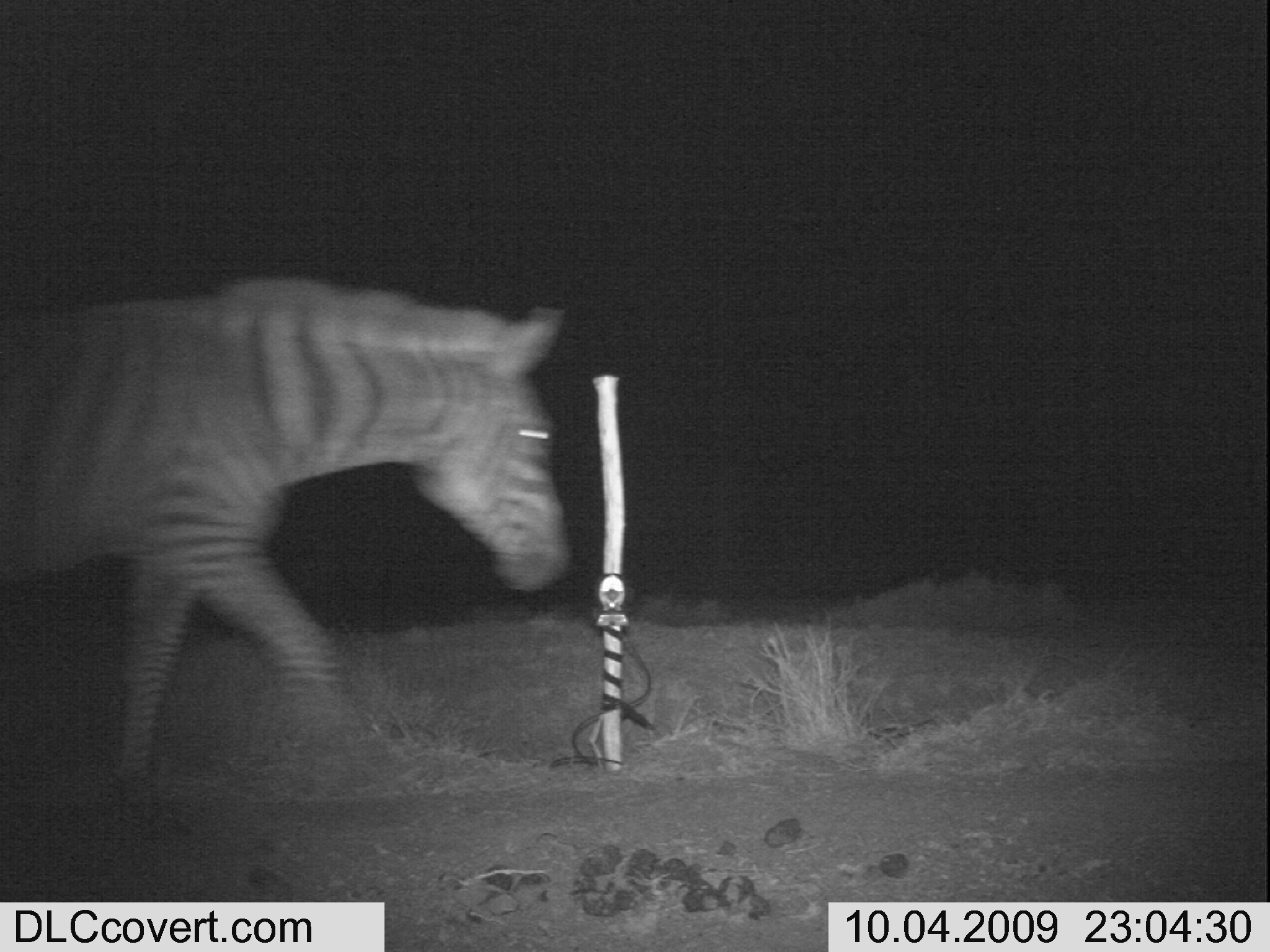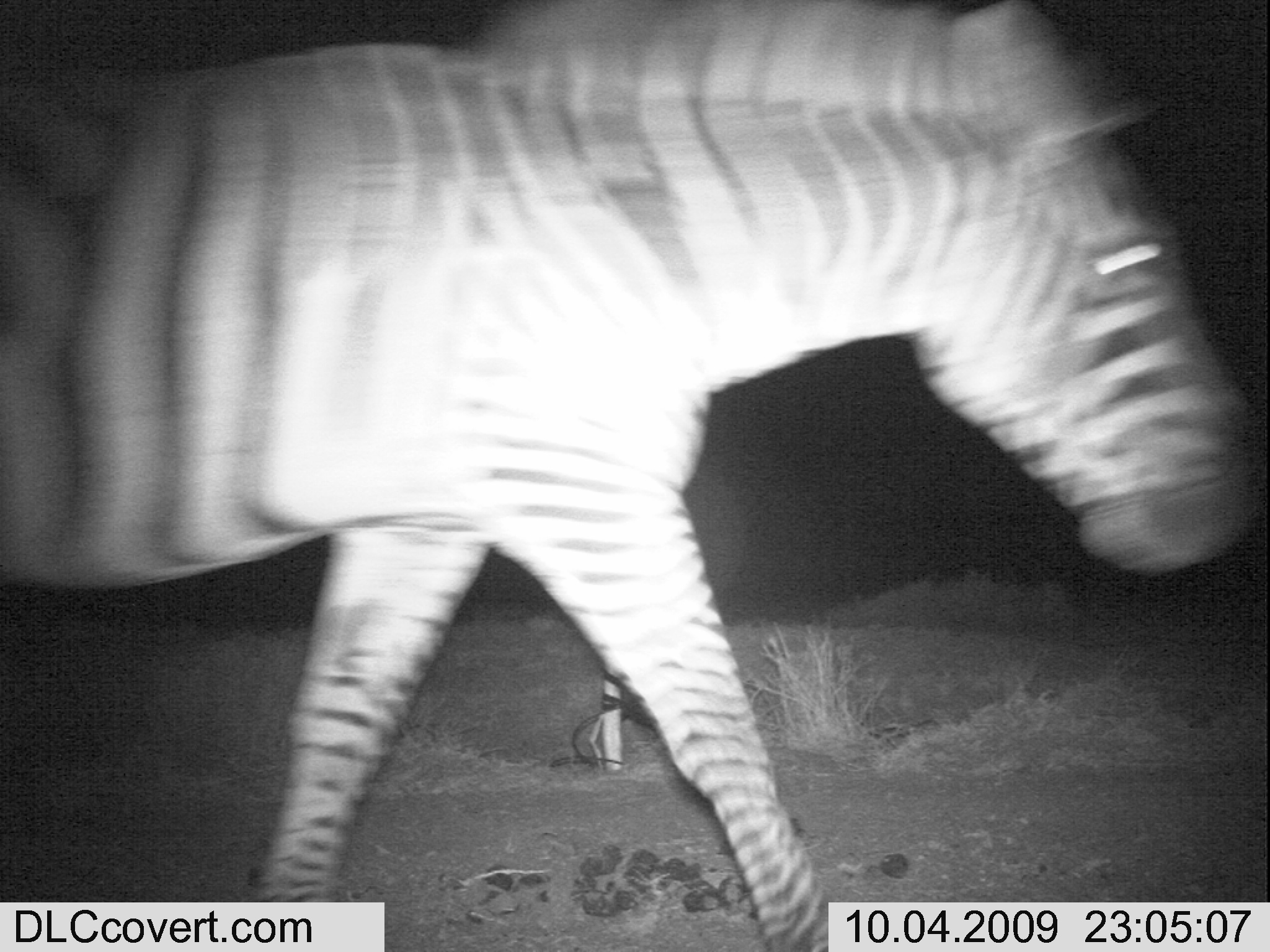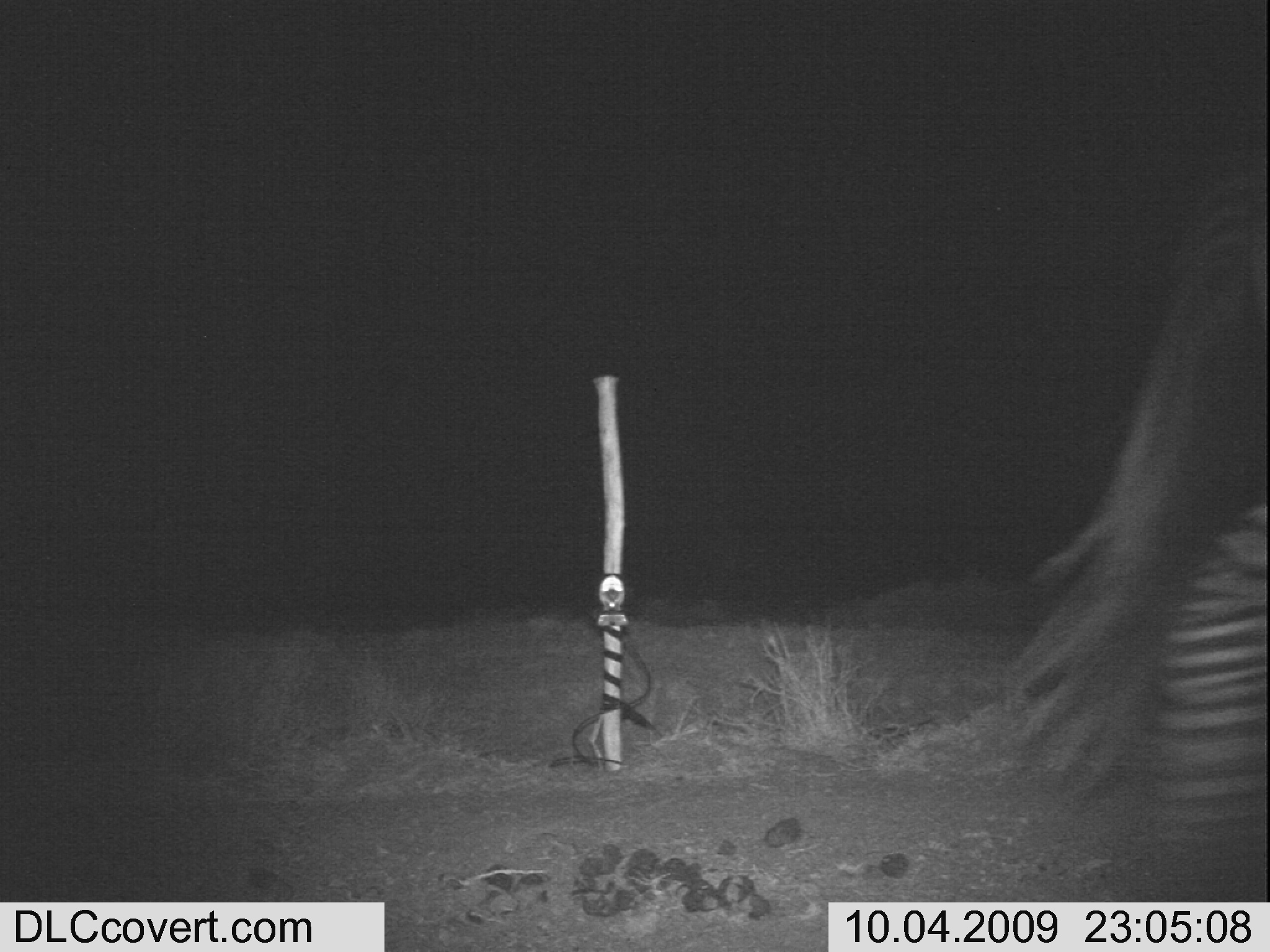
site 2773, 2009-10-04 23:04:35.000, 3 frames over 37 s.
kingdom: Animalia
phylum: Chordata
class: Mammalia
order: Perissodactyla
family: Equidae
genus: Equus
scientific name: Equus quagga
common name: plains zebra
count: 1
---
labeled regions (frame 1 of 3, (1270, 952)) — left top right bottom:
equus quagga: 0 262 575 796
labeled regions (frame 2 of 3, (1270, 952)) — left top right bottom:
equus quagga: 0 0 1265 946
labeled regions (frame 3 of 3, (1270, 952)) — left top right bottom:
equus quagga: 1008 167 1262 899